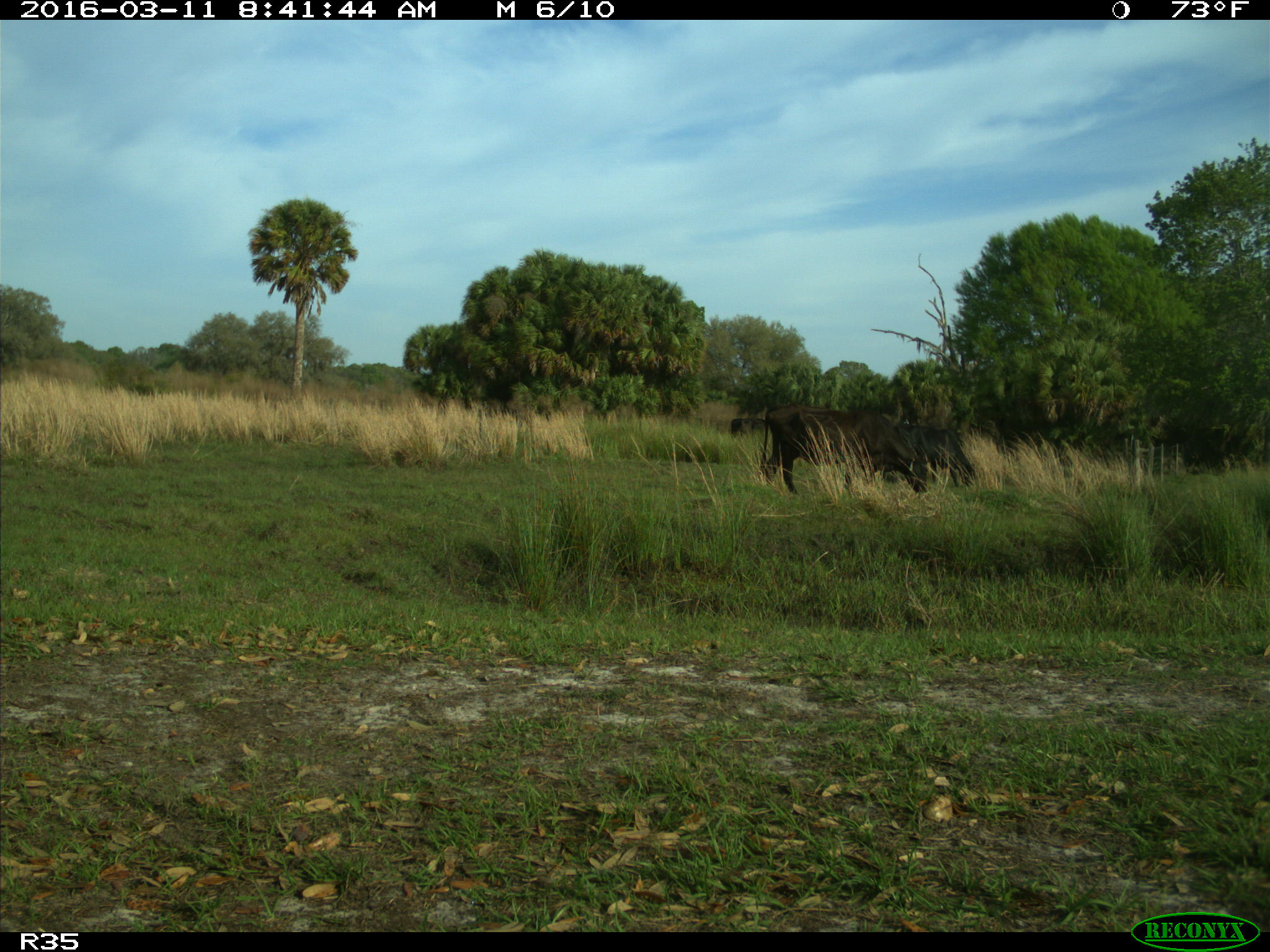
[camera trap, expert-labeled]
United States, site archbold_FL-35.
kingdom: Animalia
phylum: Chordata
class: Mammalia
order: Artiodactyla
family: Bovidae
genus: Bos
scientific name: Bos taurus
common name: domestic cow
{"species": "Bos taurus (domestic cow)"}